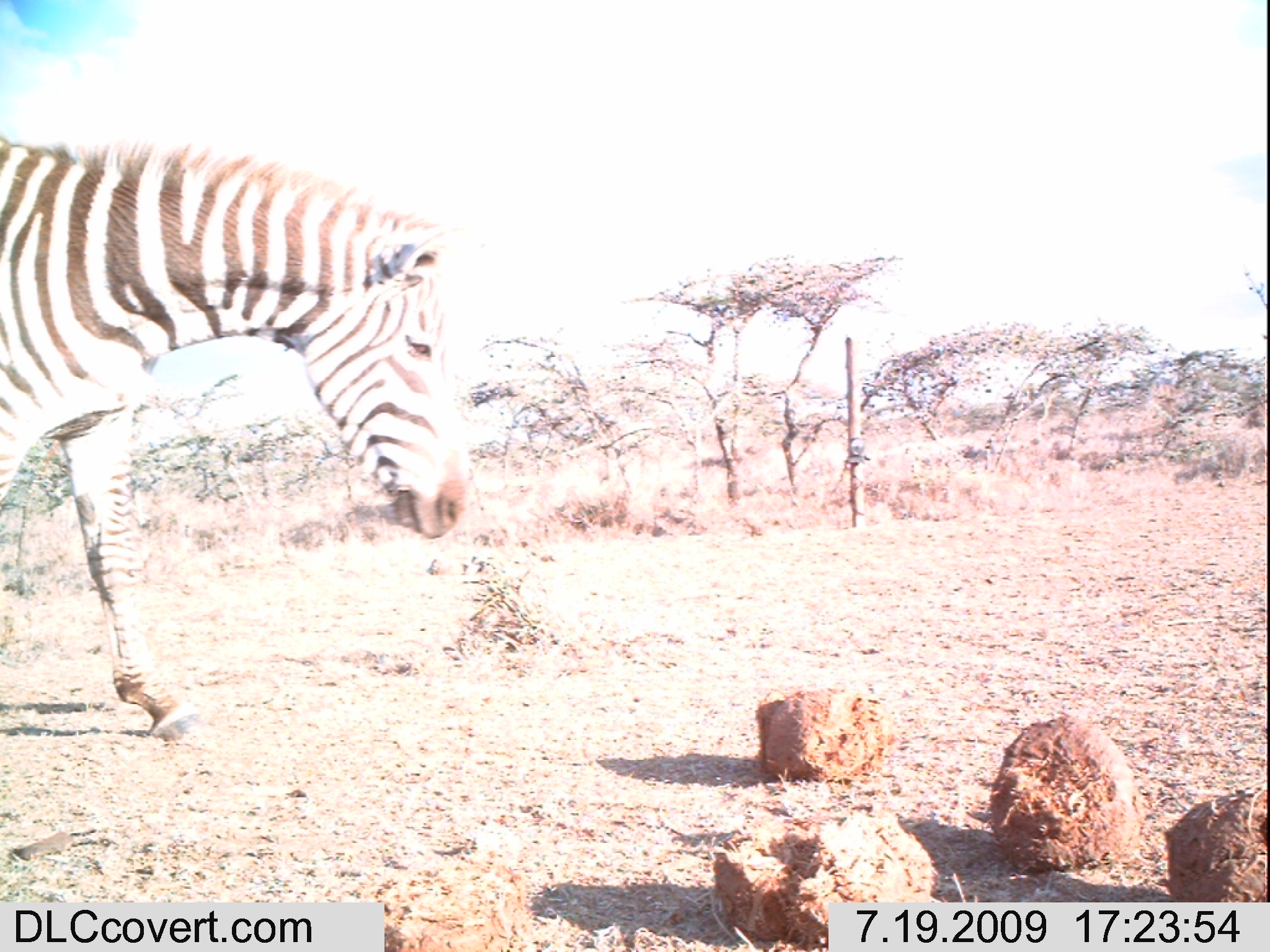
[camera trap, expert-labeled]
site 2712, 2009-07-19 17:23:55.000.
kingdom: Animalia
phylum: Chordata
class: Mammalia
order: Perissodactyla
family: Equidae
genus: Equus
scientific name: Equus quagga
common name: plains zebra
Equus quagga (plains zebra), count 1.